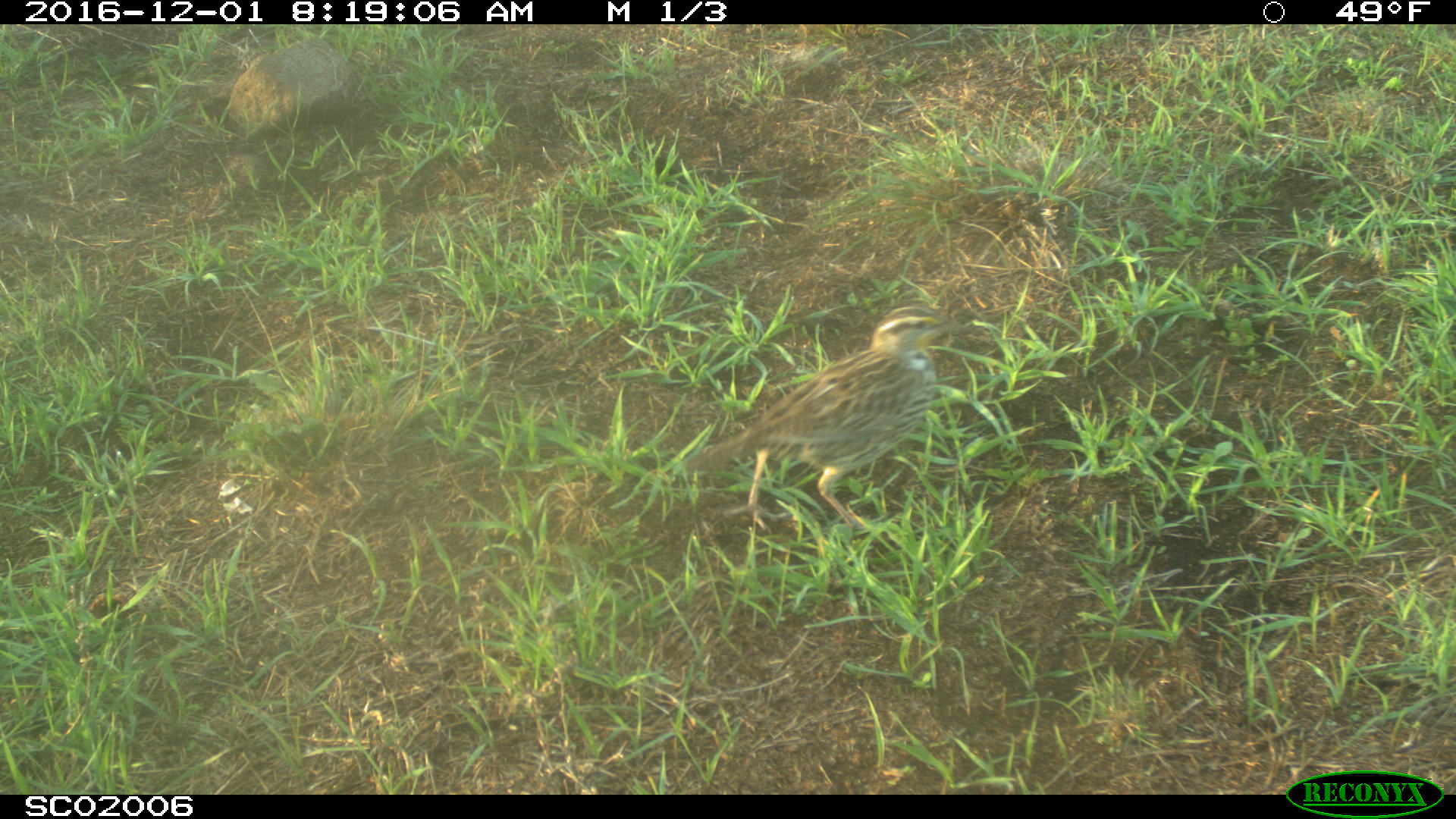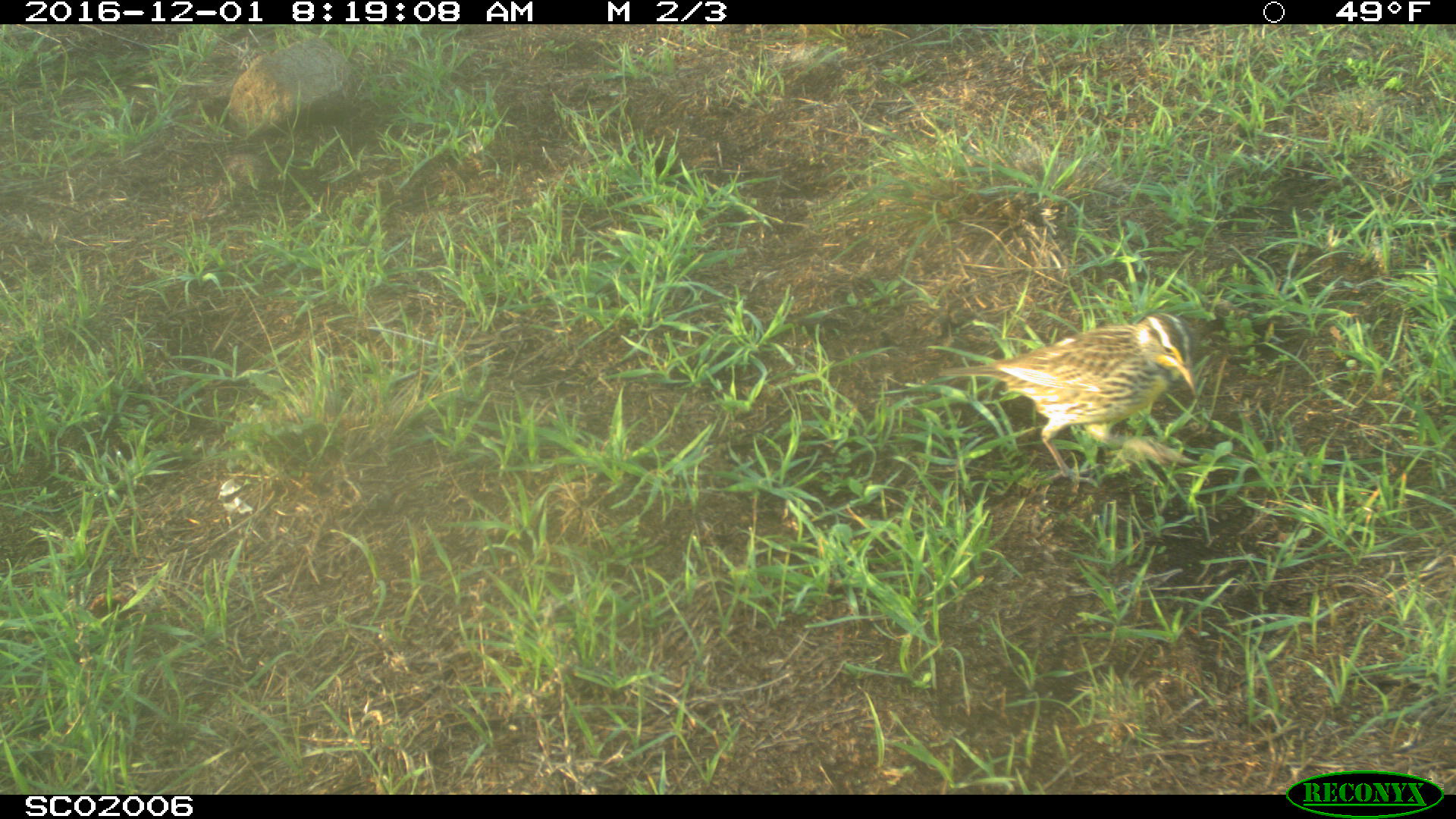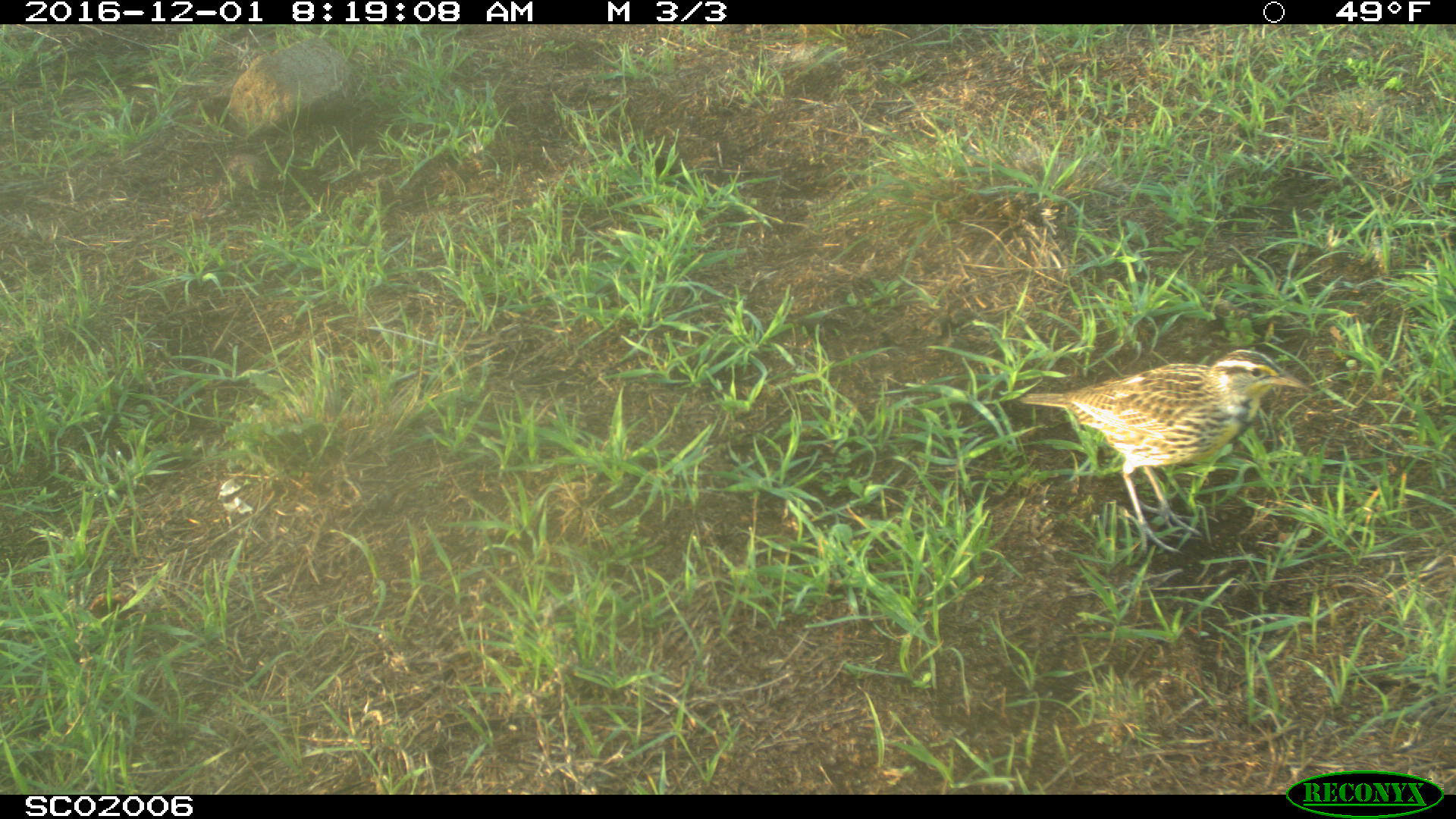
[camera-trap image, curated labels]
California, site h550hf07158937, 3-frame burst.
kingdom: Animalia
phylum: Chordata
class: Aves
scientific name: Aves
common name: bird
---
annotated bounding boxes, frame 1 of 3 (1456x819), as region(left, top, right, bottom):
bird: region(681, 305, 965, 529)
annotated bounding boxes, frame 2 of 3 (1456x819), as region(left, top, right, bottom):
bird: region(938, 311, 1200, 487)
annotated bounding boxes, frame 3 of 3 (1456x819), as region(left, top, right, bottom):
bird: region(1019, 350, 1313, 556)